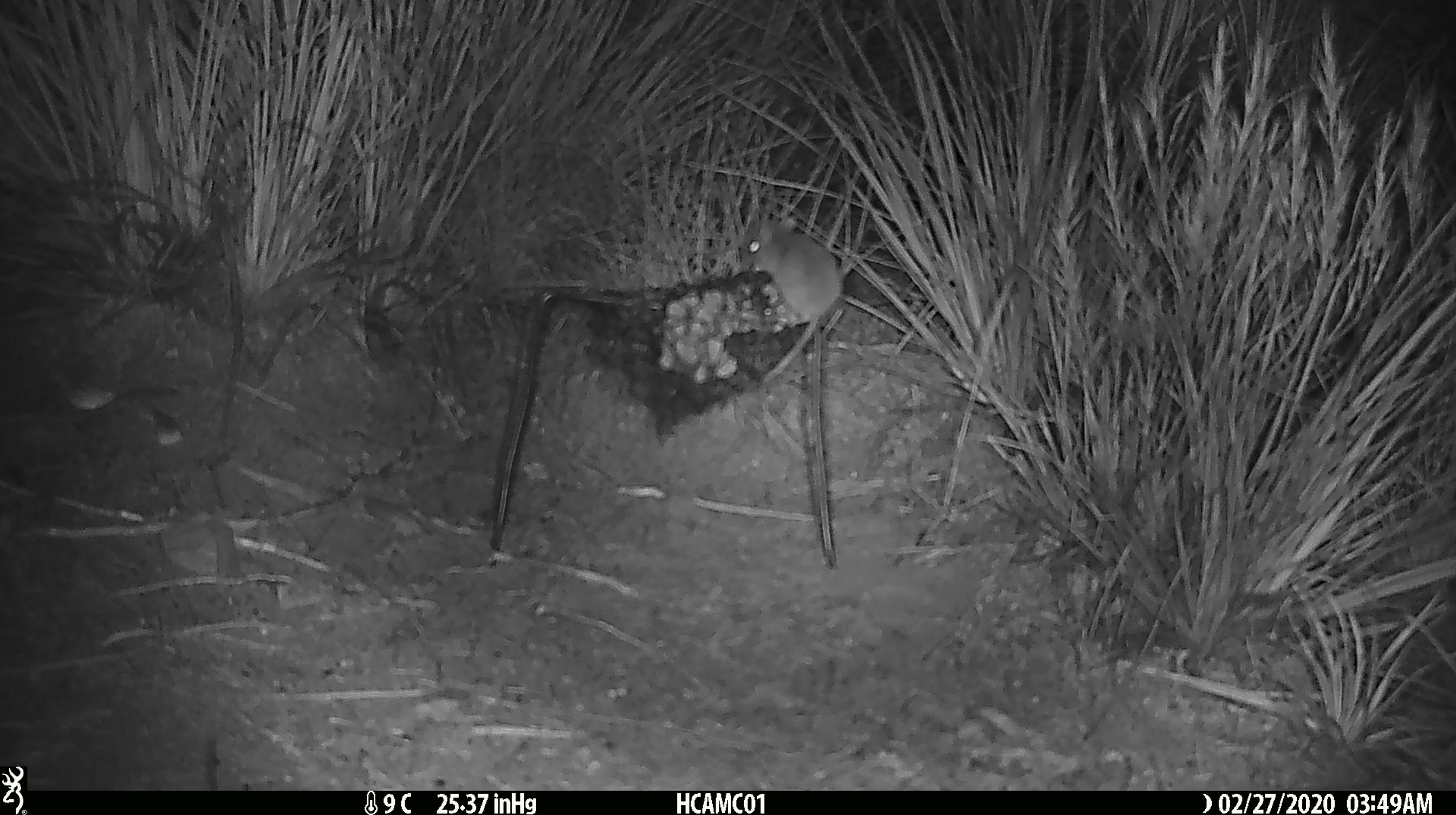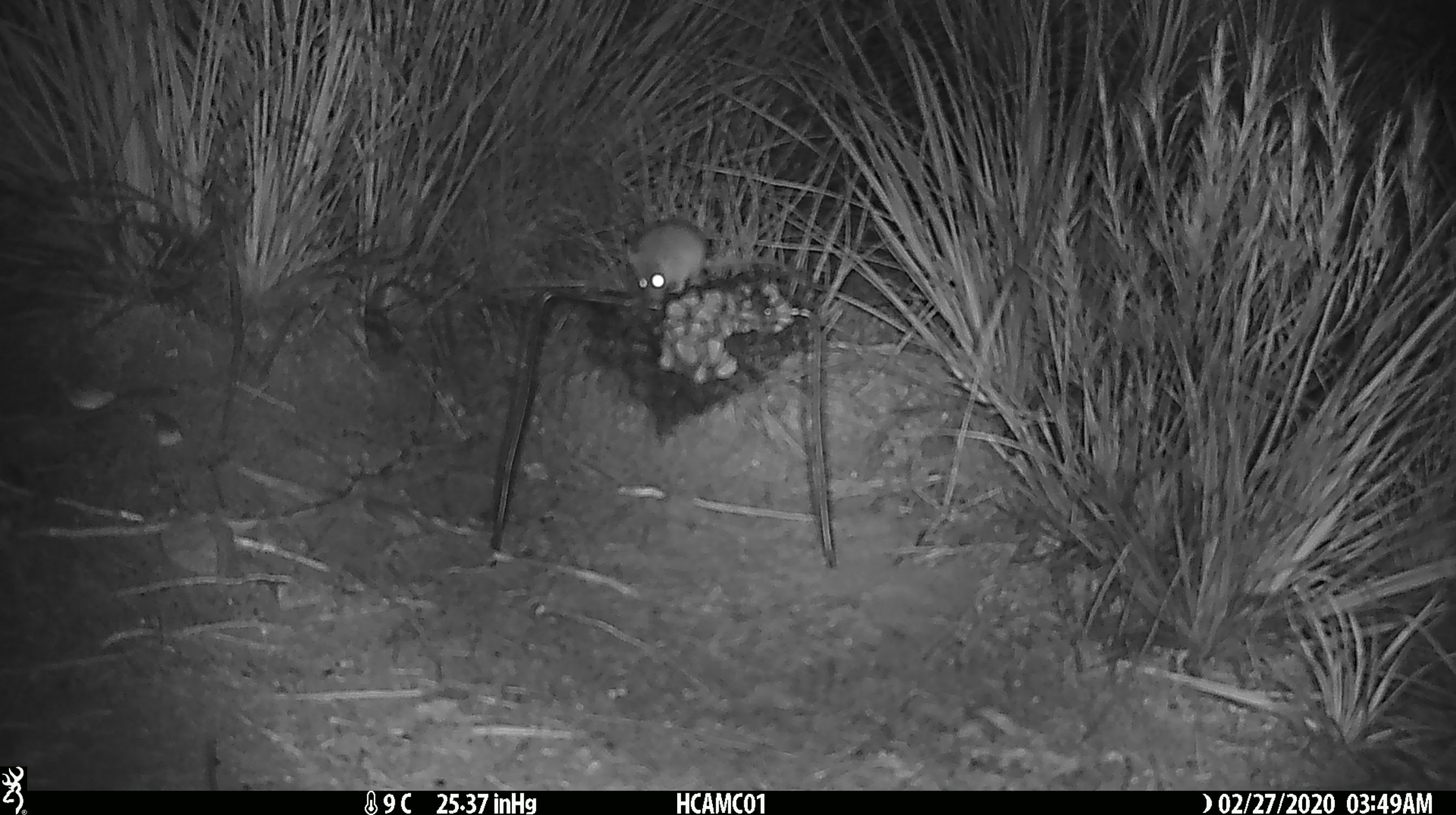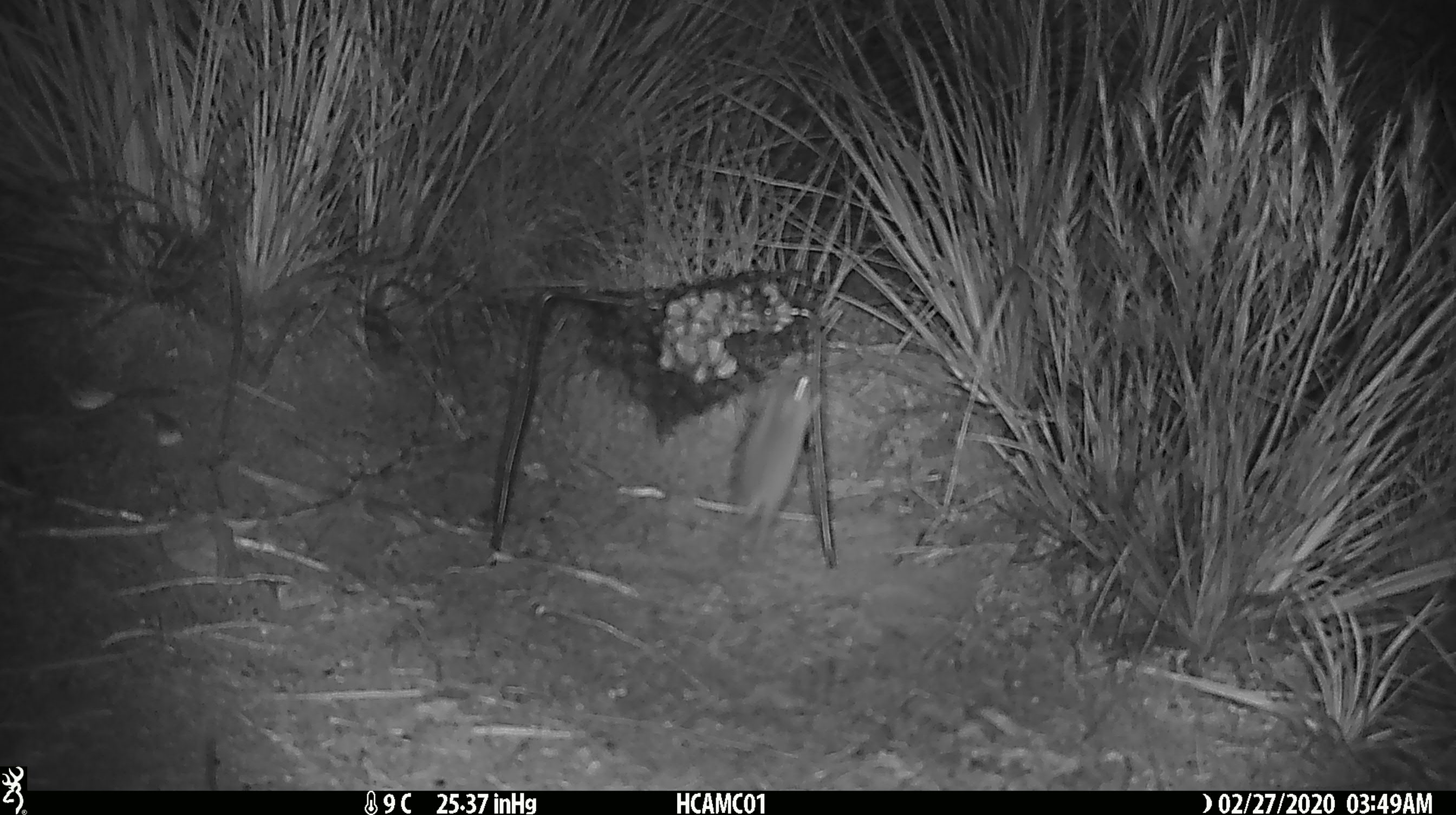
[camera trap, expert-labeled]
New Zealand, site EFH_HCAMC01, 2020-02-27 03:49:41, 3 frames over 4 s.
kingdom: Animalia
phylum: Chordata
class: Mammalia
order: Rodentia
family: Muridae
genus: Mus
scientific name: Mus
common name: mouse